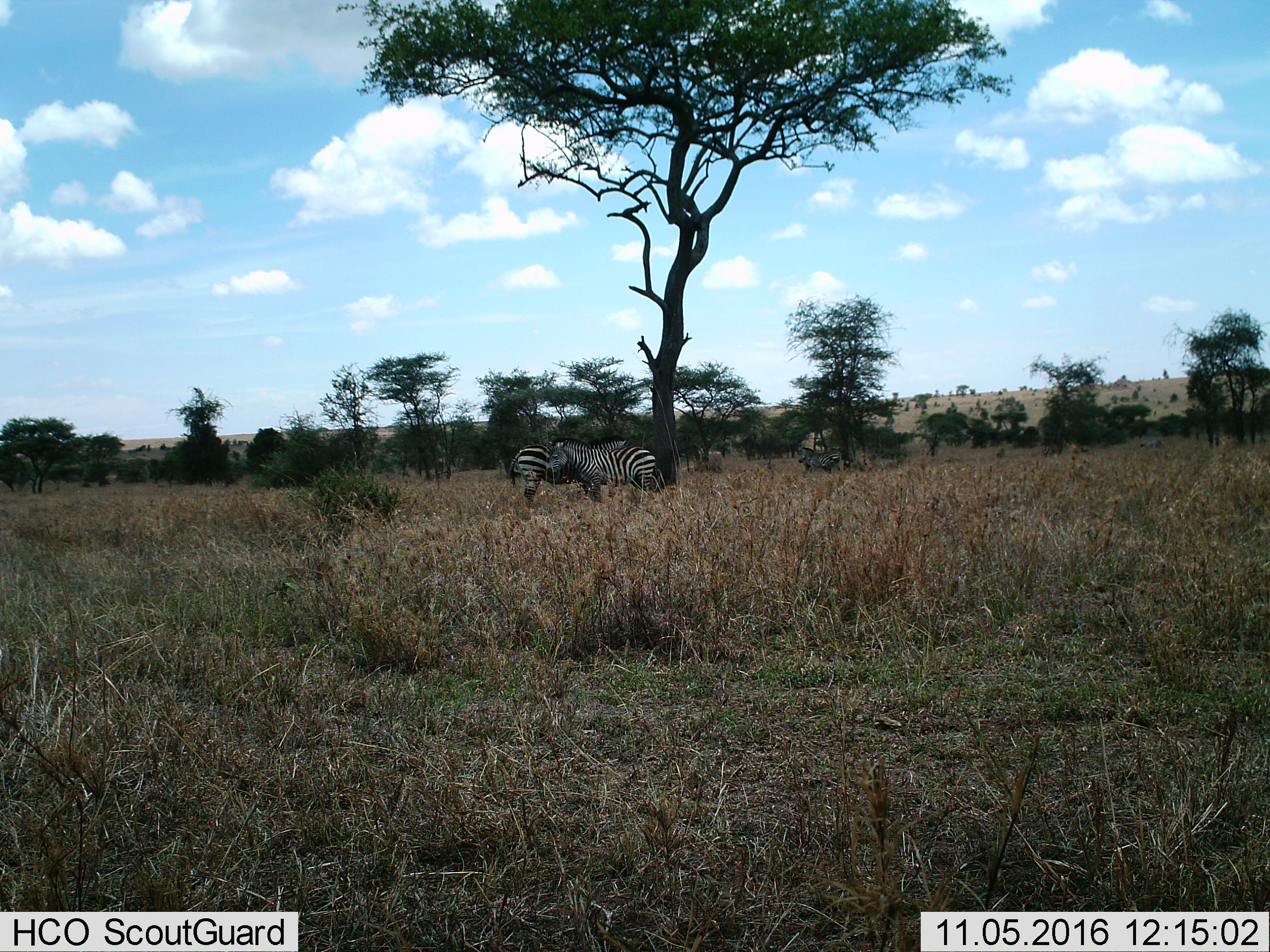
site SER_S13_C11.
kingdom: Animalia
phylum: Chordata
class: Mammalia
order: Perissodactyla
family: Equidae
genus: Equus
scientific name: Equus quagga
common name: plains zebra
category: zebraplains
Zebraplains (plains zebra) (Equus quagga), count 3. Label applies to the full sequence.